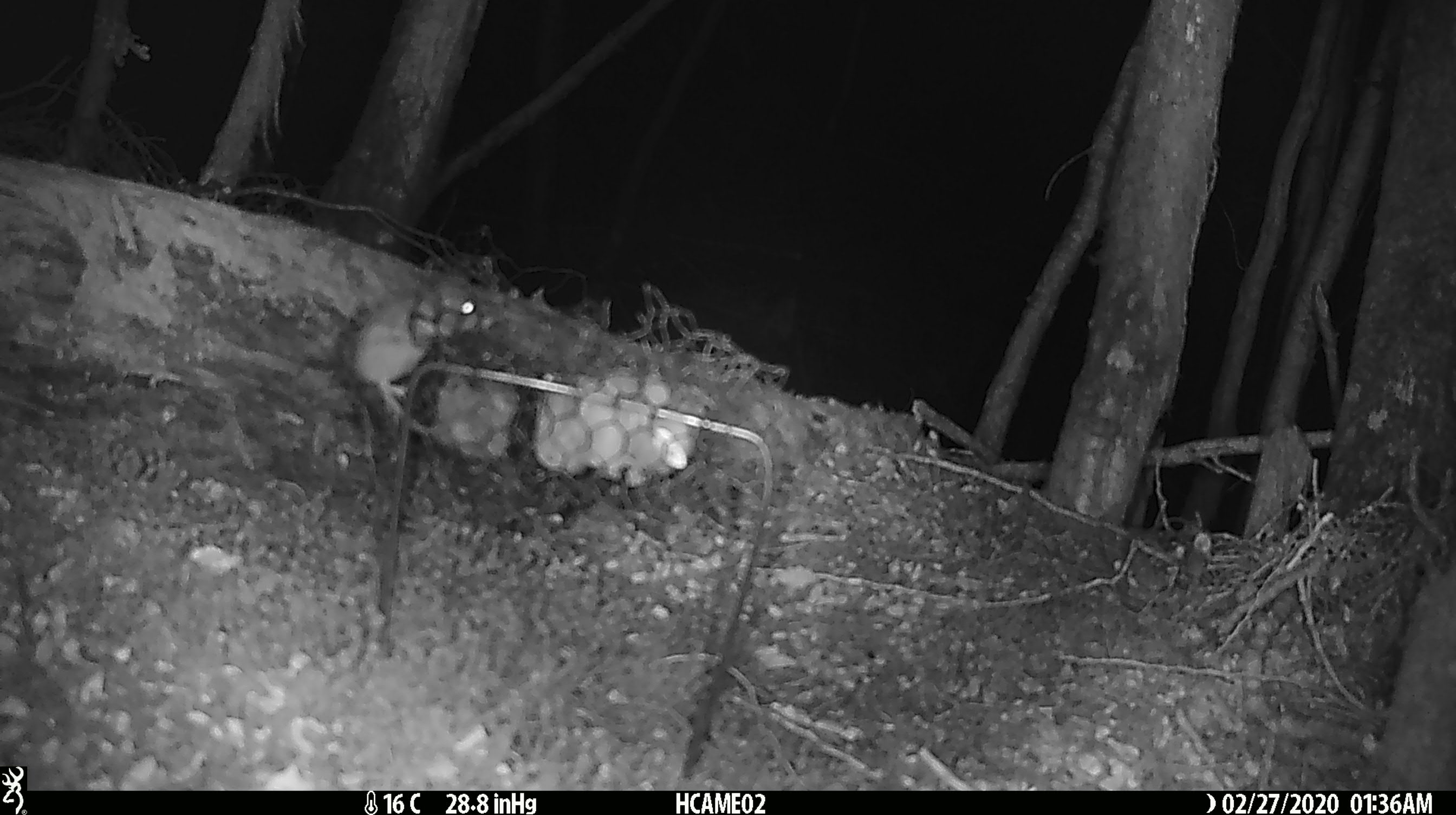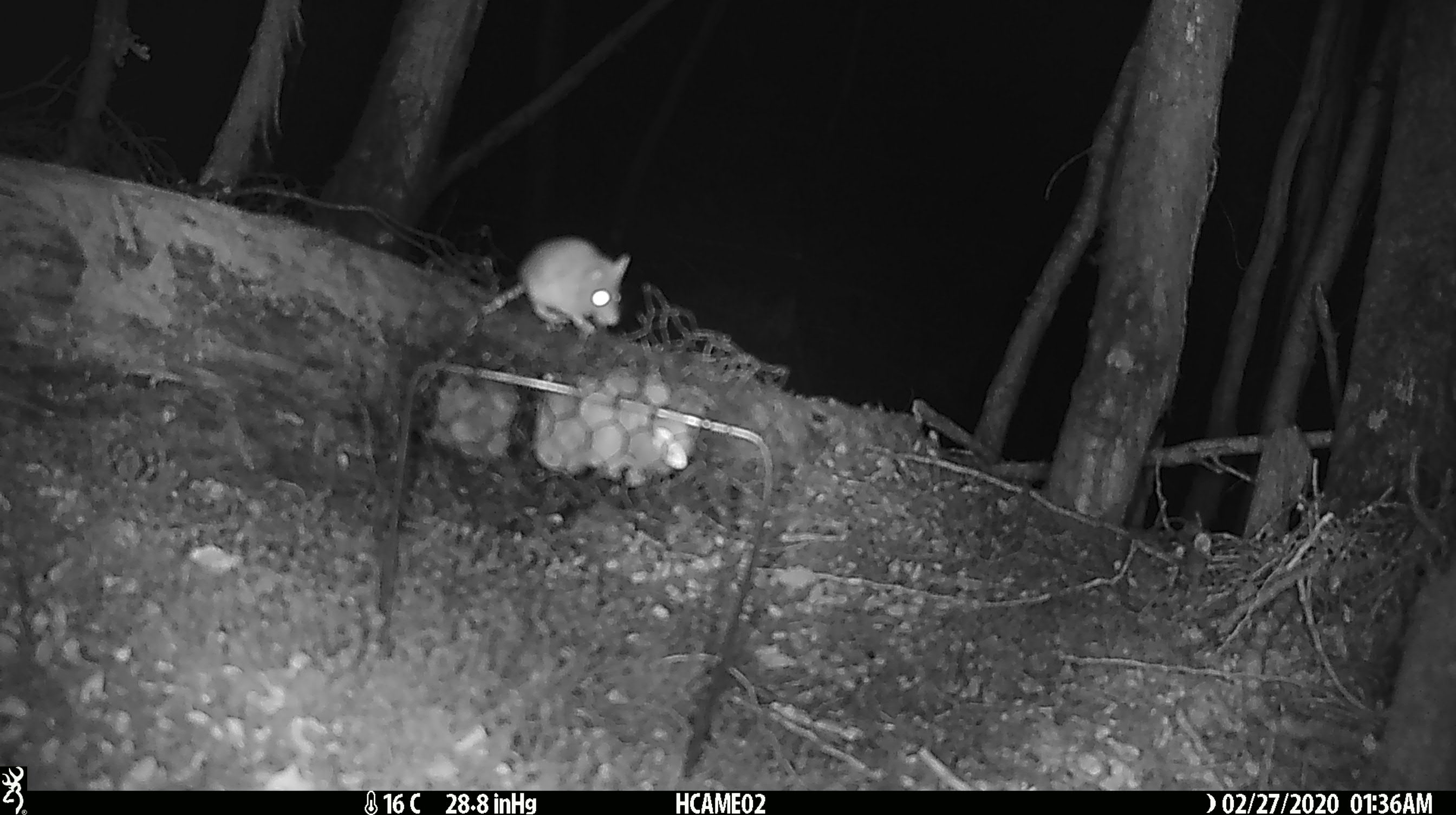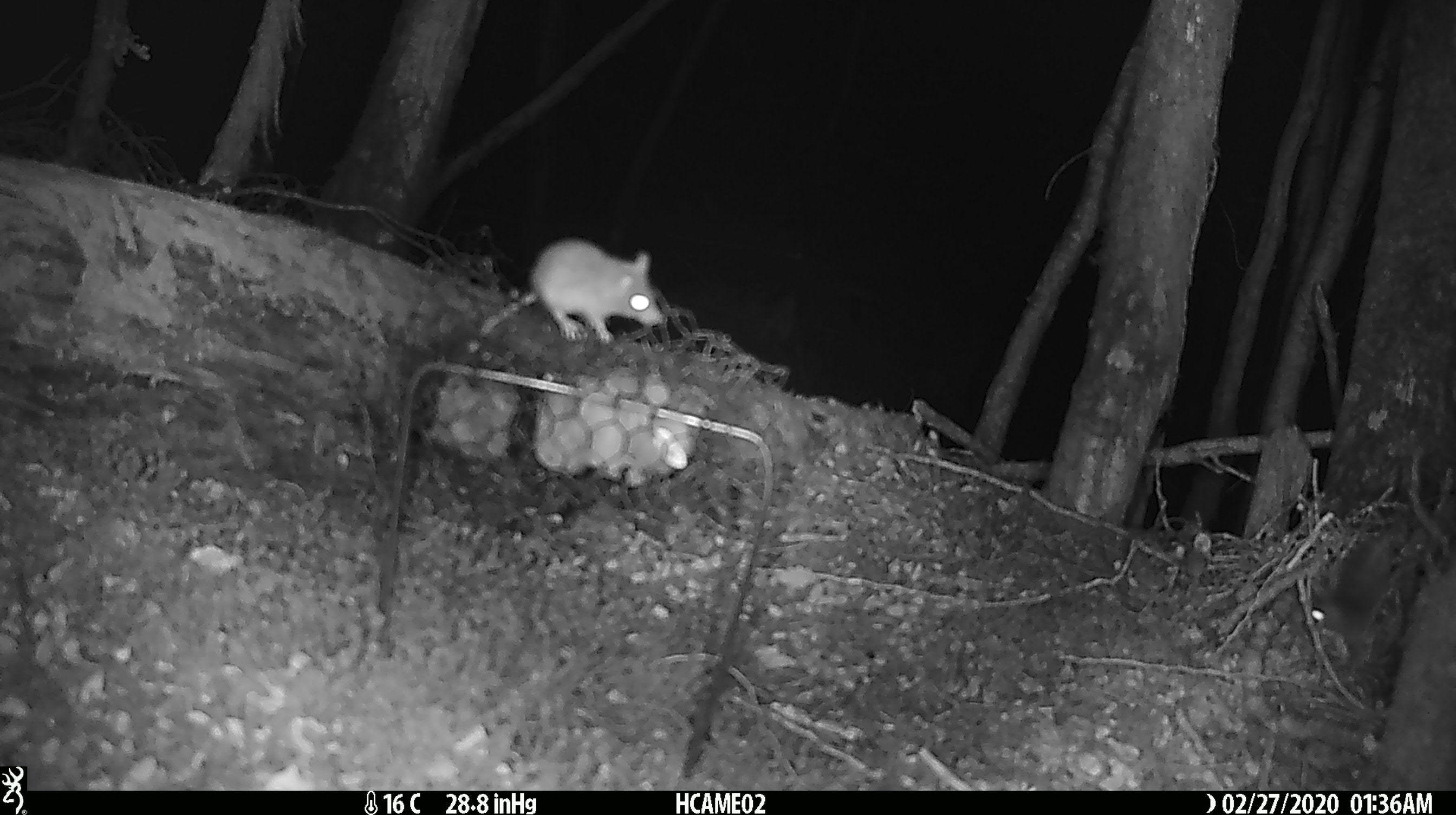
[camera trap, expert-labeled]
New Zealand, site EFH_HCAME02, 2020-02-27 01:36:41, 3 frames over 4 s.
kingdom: Animalia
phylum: Chordata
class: Mammalia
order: Rodentia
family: Muridae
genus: Mus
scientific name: Mus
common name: mouse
Mouse (Mus).